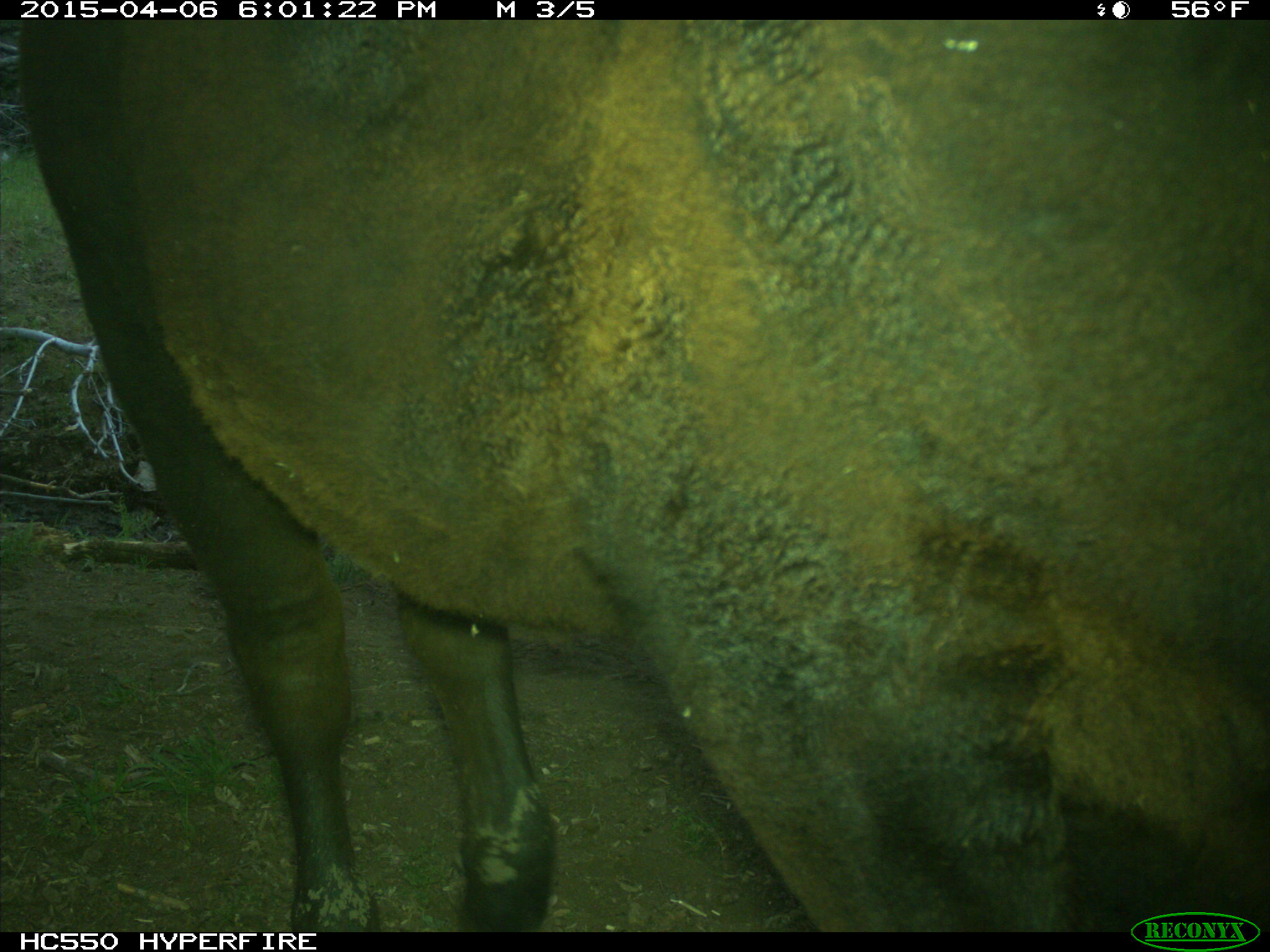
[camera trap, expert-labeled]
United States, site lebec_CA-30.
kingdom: Animalia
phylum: Chordata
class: Mammalia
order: Artiodactyla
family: Bovidae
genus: Bos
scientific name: Bos taurus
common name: domestic cow